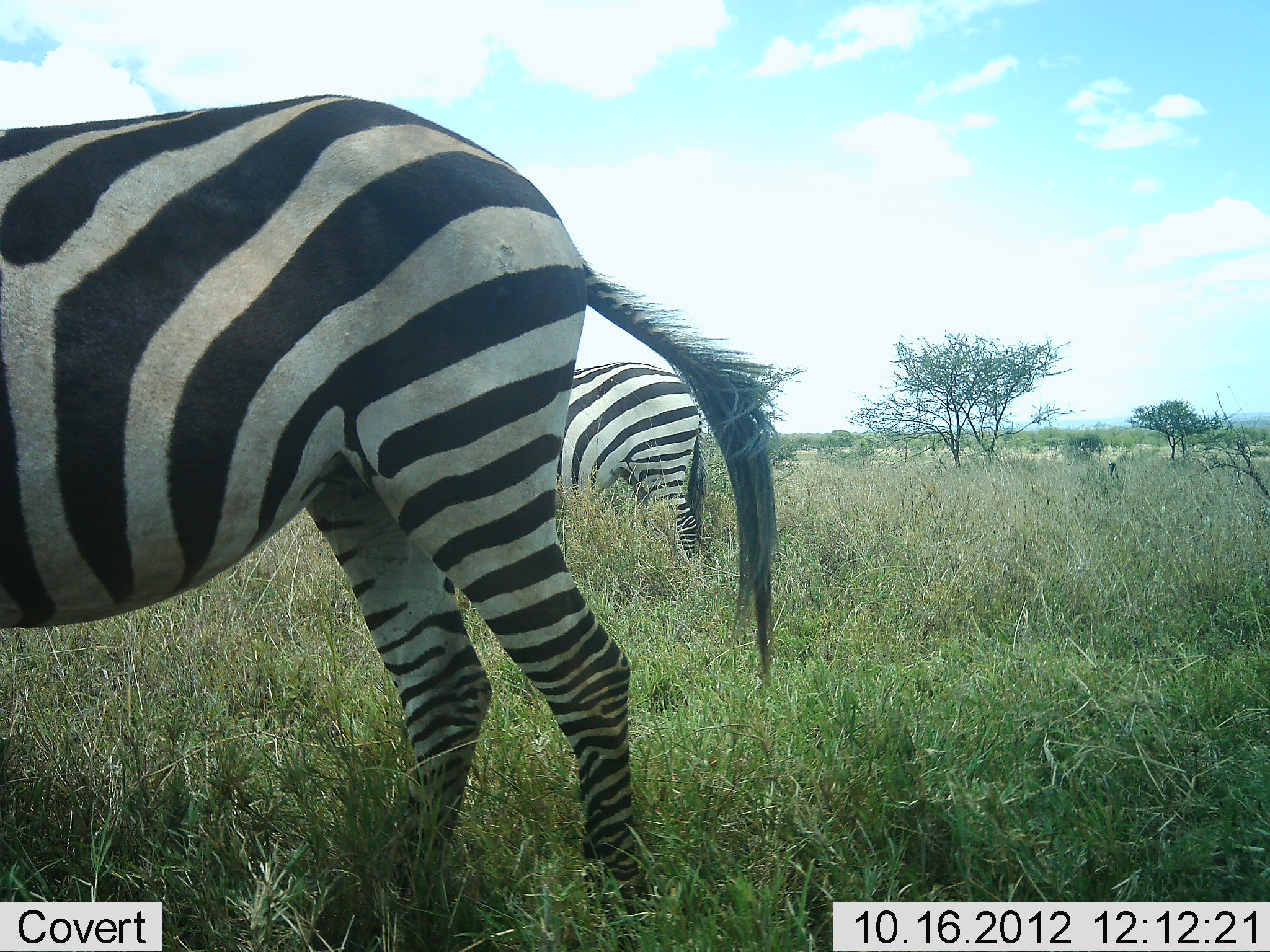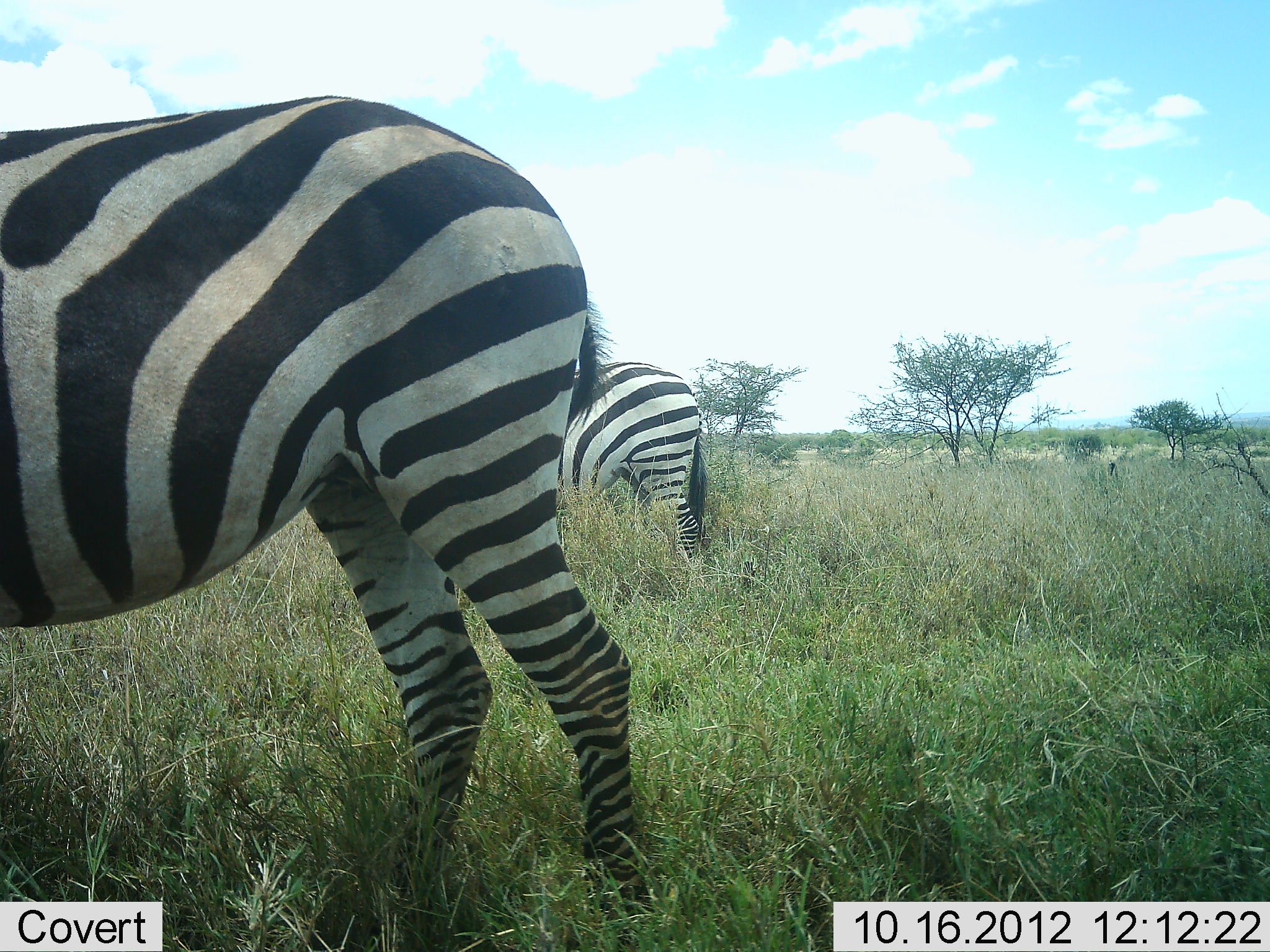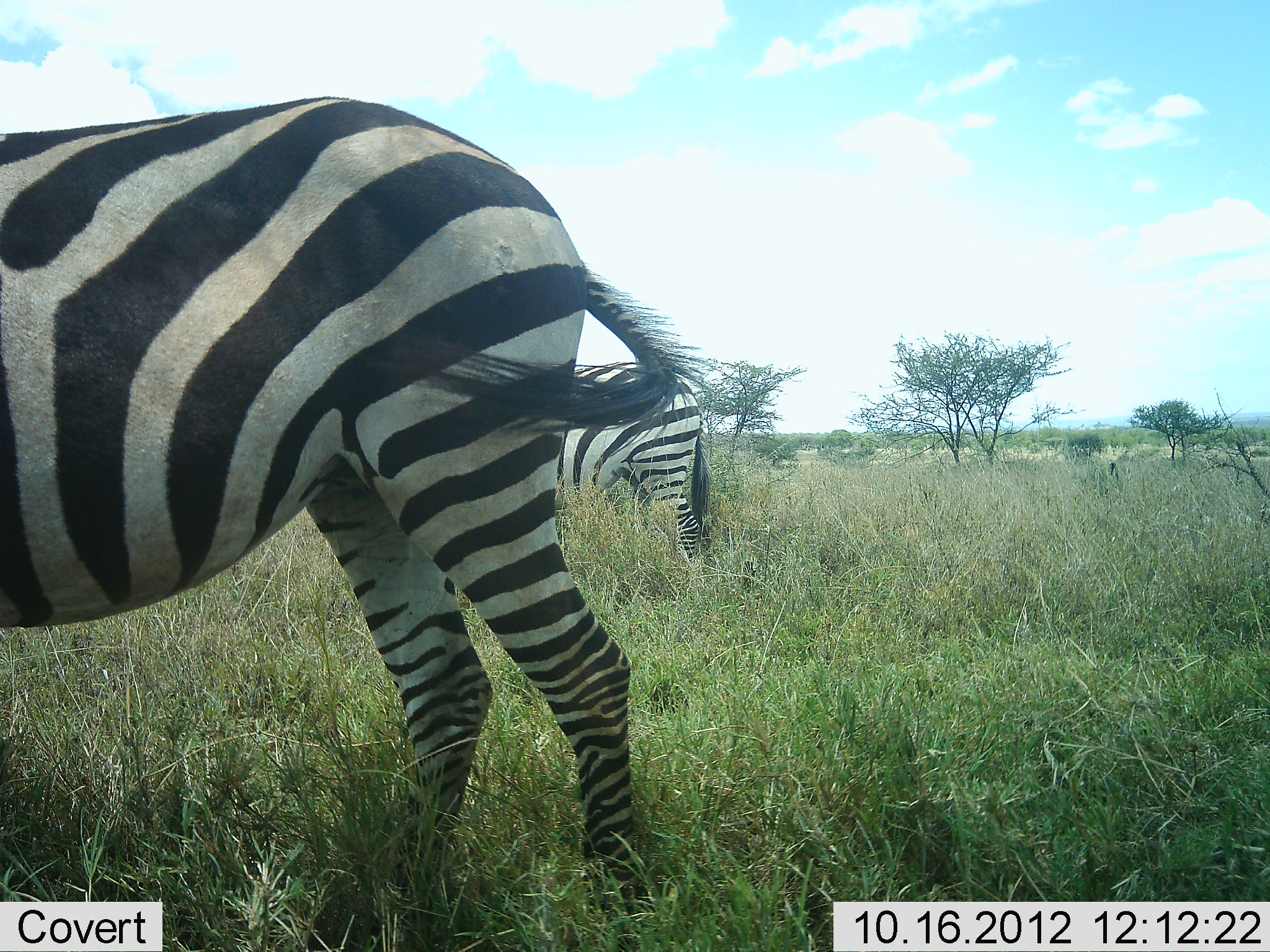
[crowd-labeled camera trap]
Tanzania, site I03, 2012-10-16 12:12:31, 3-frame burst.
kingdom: Animalia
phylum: Chordata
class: Mammalia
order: Perissodactyla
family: Equidae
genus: Equus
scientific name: Equus quagga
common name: plains zebra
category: zebra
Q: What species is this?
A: Zebra (plains zebra) (Equus quagga).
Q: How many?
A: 2.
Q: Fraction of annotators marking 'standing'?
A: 90%.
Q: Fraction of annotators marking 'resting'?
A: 0%.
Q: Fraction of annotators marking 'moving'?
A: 0%.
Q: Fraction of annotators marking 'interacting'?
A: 0%.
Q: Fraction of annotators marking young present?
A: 0%.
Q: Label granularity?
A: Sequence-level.